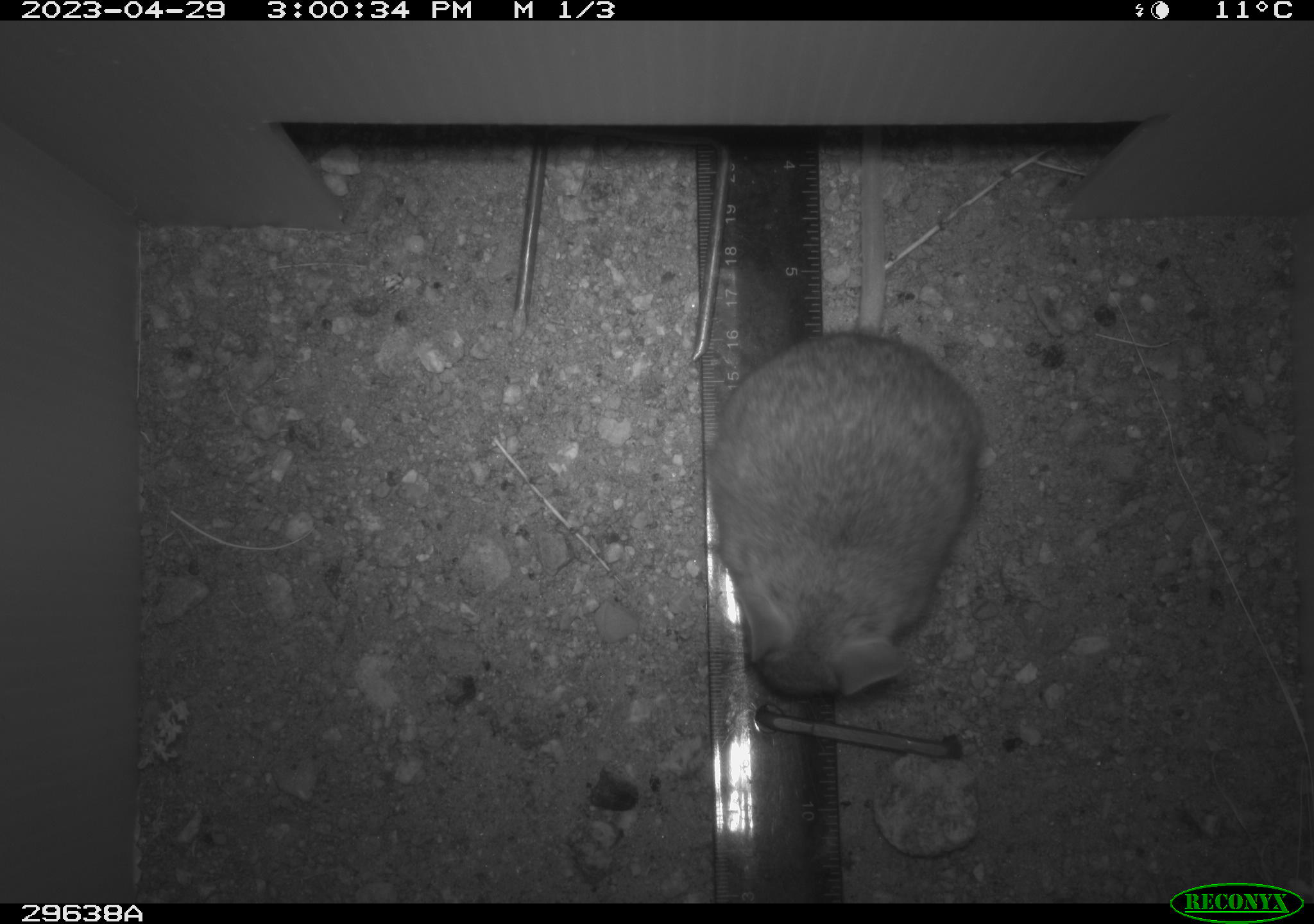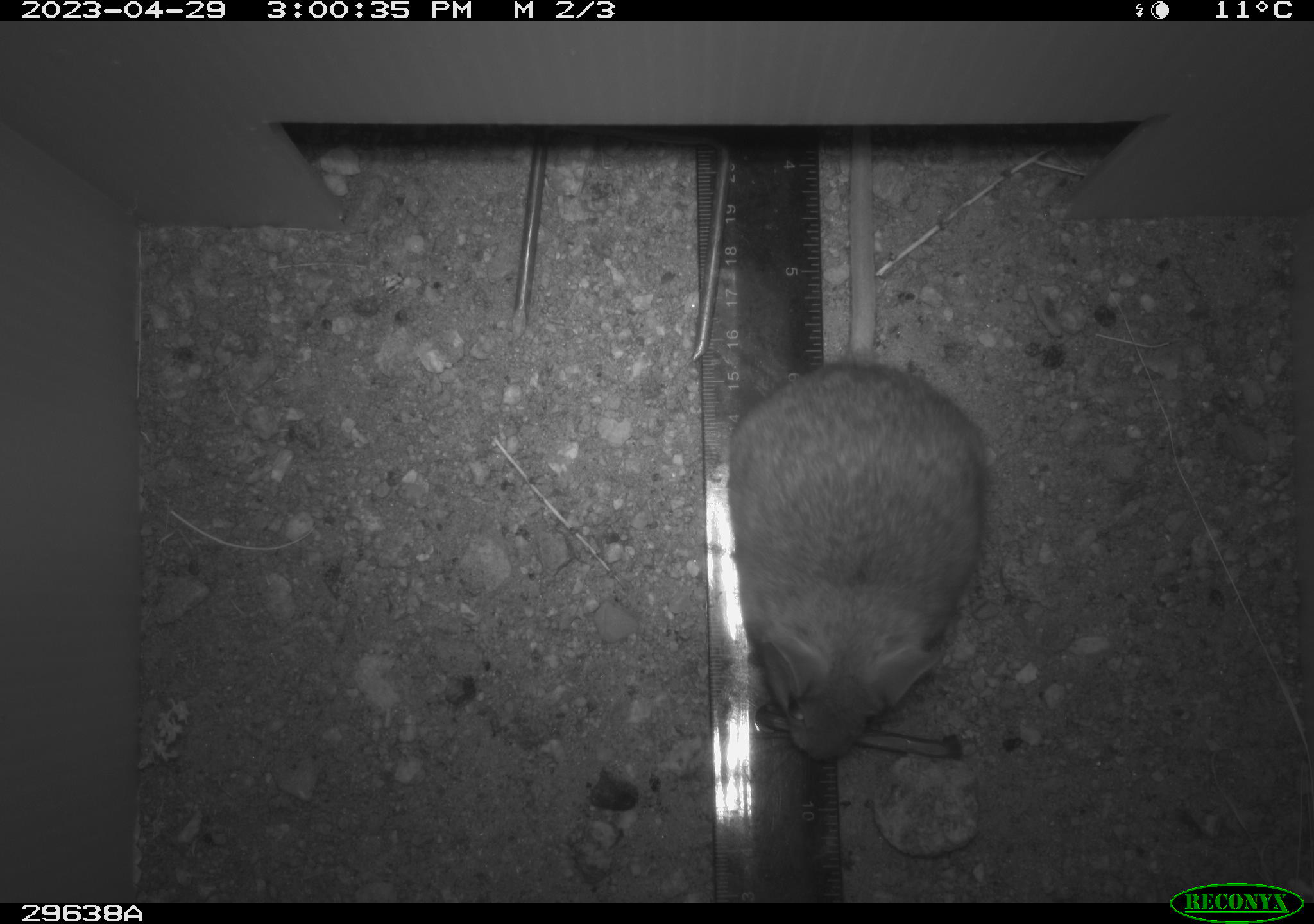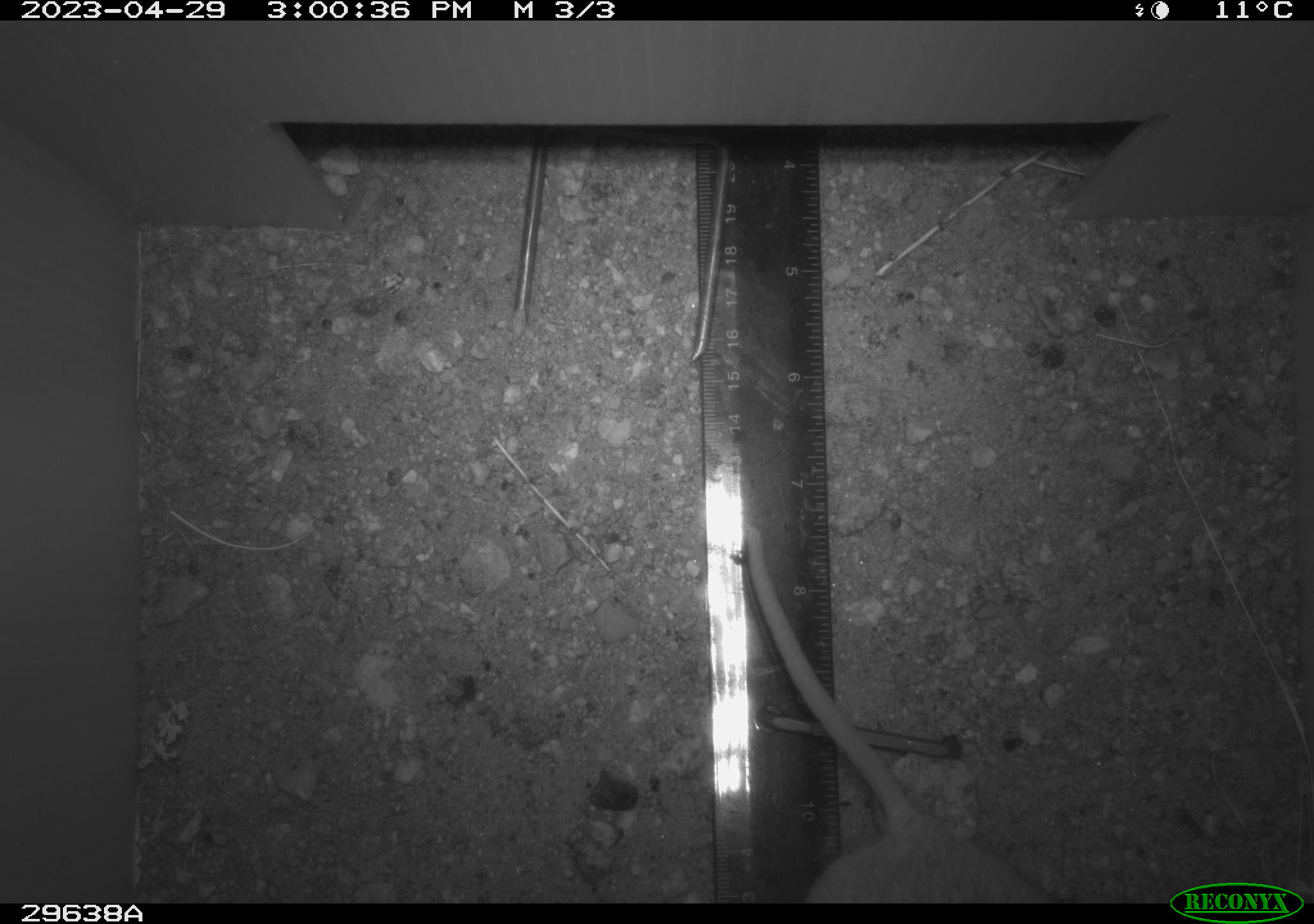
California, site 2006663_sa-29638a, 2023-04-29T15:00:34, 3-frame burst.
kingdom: Animalia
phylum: Chordata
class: Mammalia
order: Rodentia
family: Cricetidae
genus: Neotoma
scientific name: Neotoma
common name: pack rat or woodrat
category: neotoma species